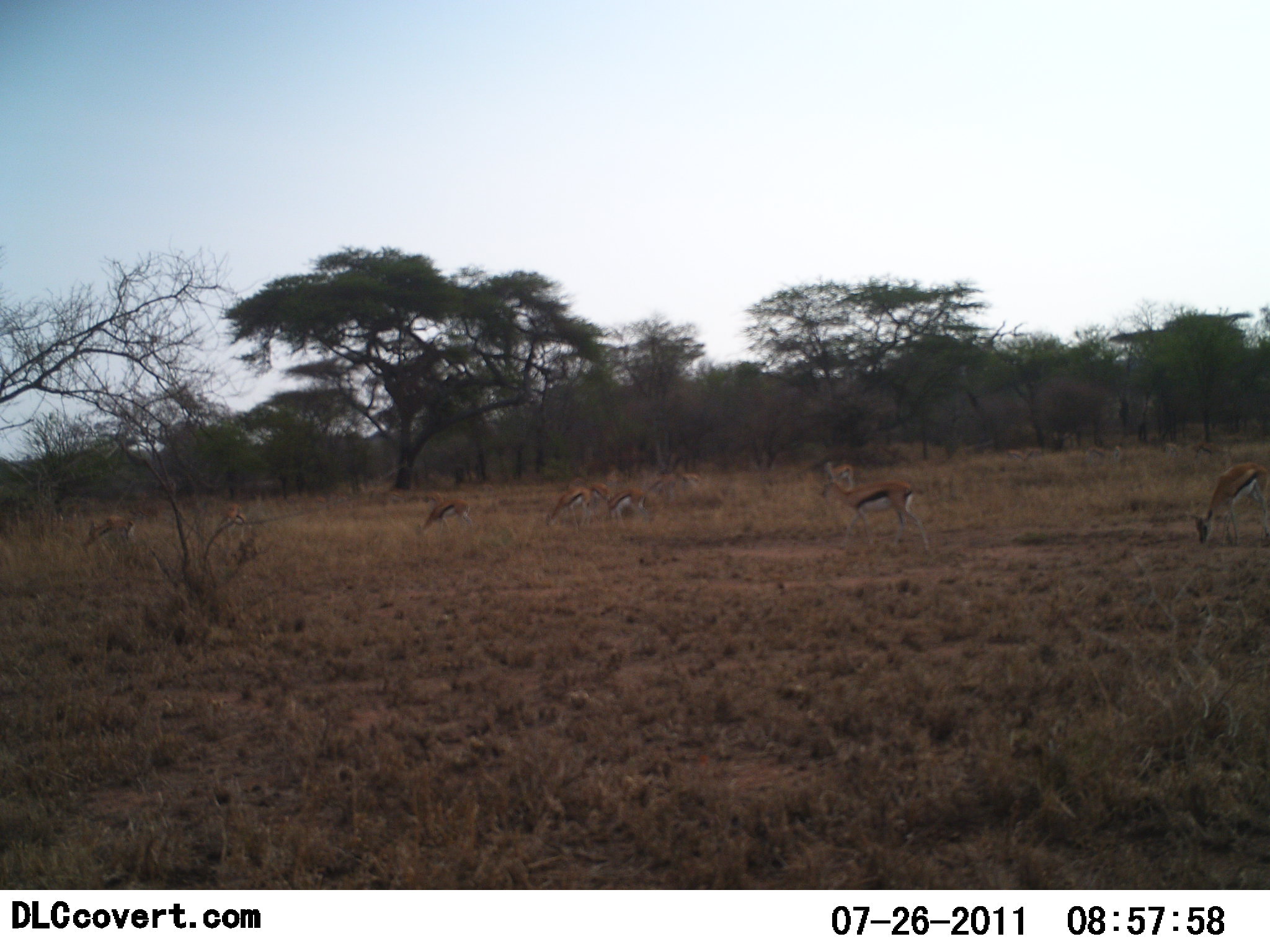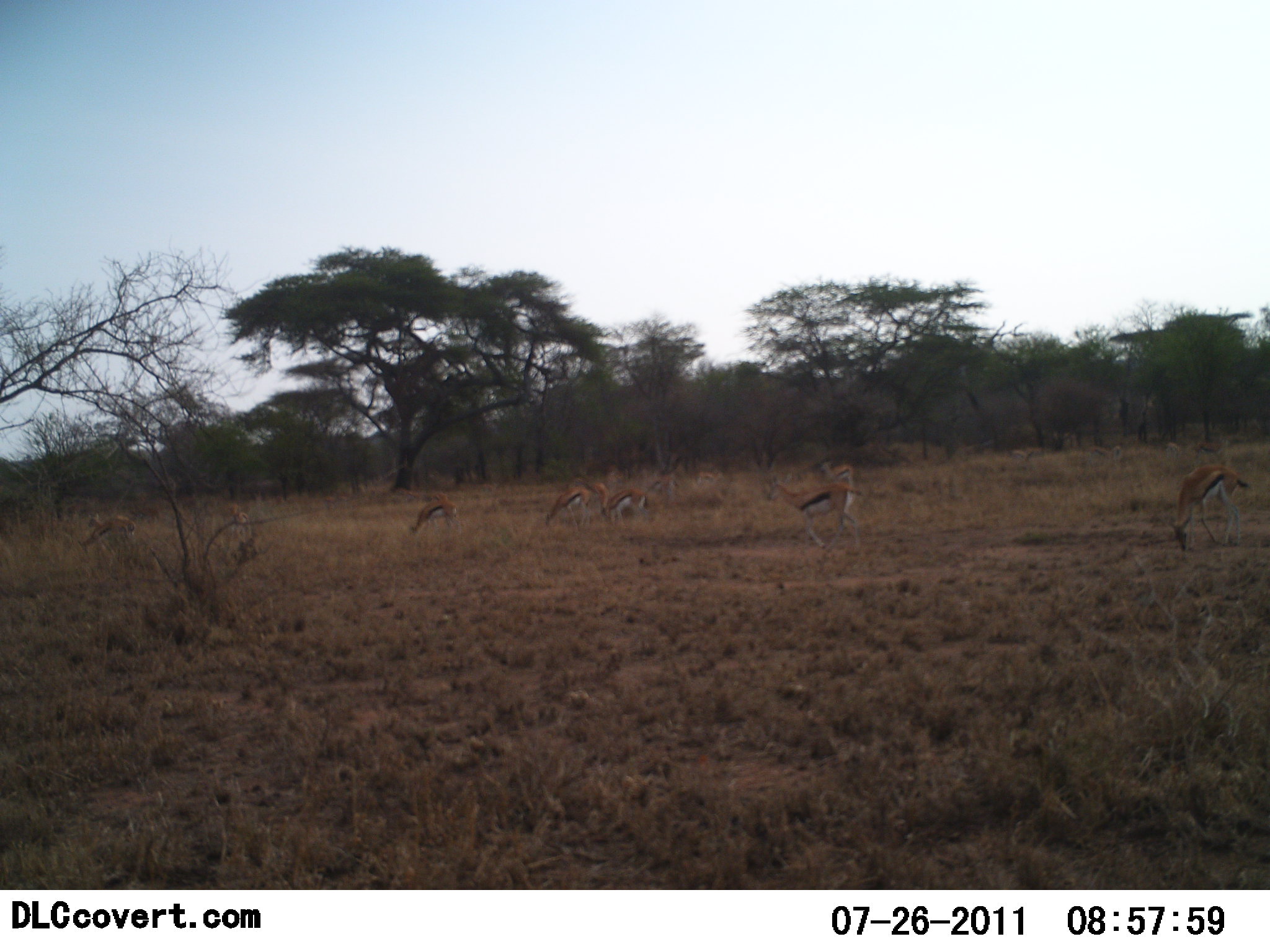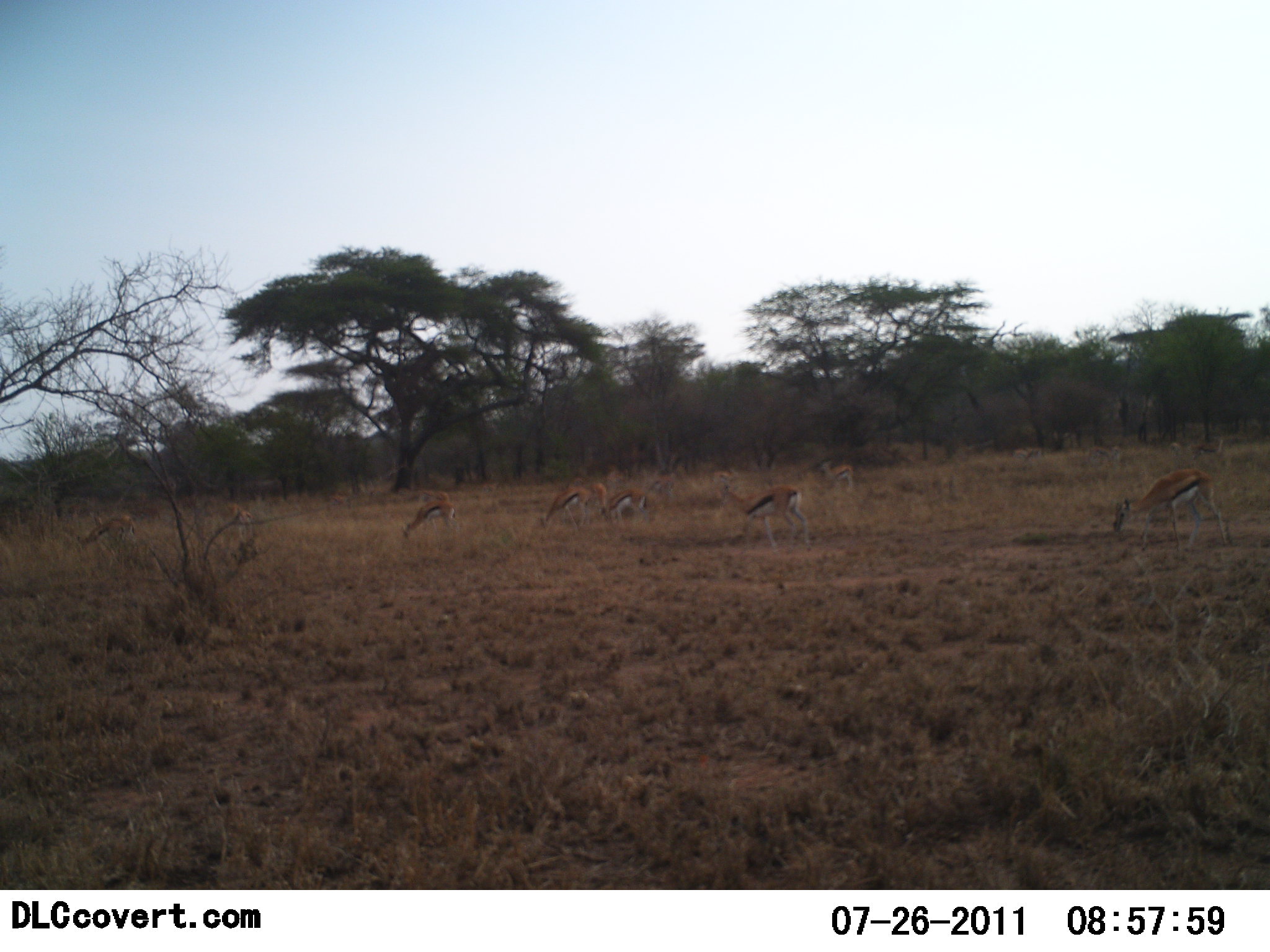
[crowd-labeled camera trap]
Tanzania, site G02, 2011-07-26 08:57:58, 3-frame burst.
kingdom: Animalia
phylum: Chordata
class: Mammalia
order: Artiodactyla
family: Bovidae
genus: Eudorcas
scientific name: Eudorcas thomsonii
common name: thomson's gazelle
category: gazellethomsons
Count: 8.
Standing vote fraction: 45%.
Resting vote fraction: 0%.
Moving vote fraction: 45%.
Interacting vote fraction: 0%.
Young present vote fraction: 0%.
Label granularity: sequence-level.